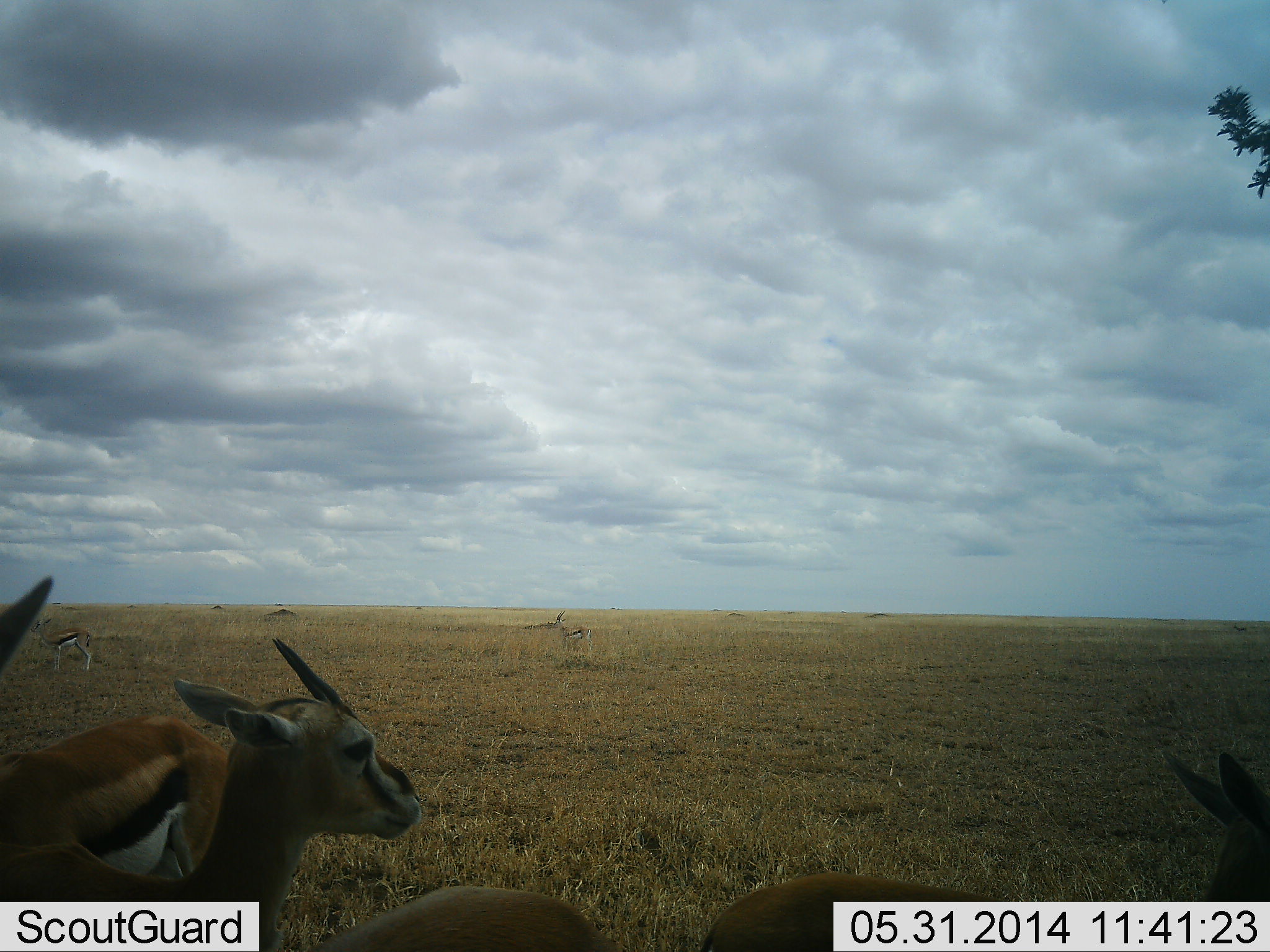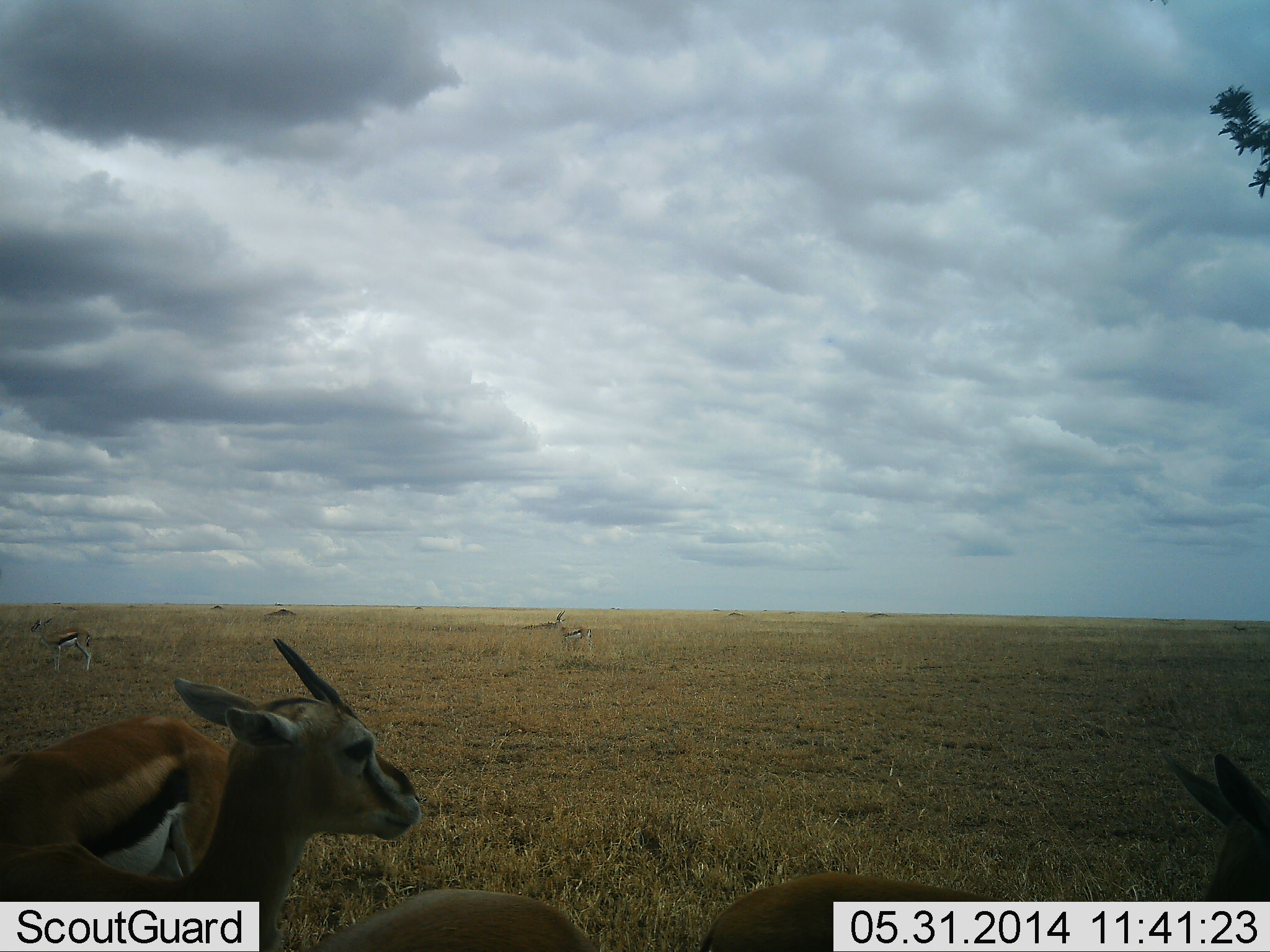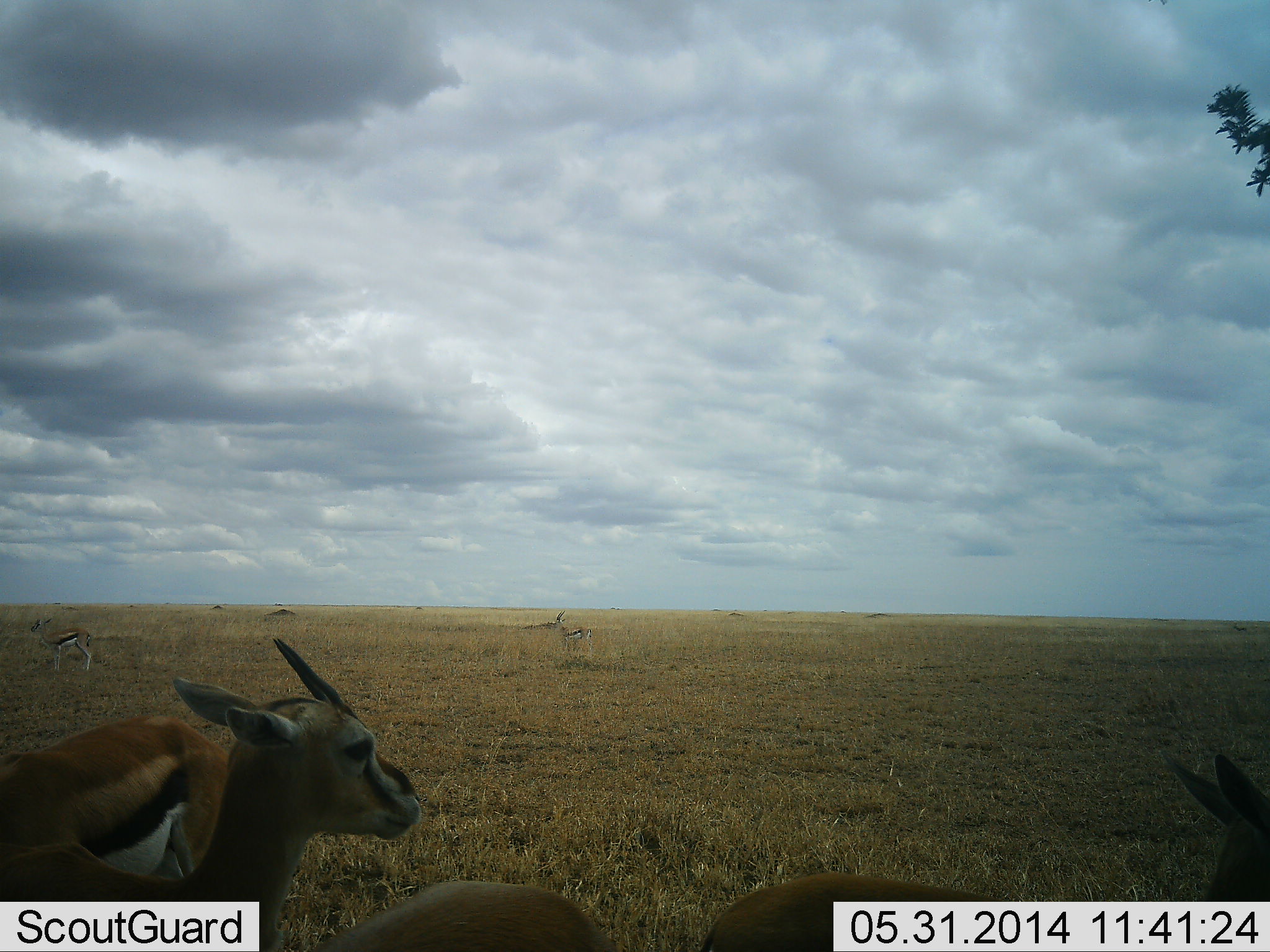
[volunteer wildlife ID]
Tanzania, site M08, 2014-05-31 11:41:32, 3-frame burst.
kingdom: Animalia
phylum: Chordata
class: Mammalia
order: Artiodactyla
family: Bovidae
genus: Eudorcas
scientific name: Eudorcas thomsonii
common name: thomson's gazelle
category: gazellethomsons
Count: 5.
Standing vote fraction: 80%.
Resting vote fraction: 20%.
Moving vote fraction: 10%.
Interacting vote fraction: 0%.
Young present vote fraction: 0%.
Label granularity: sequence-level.